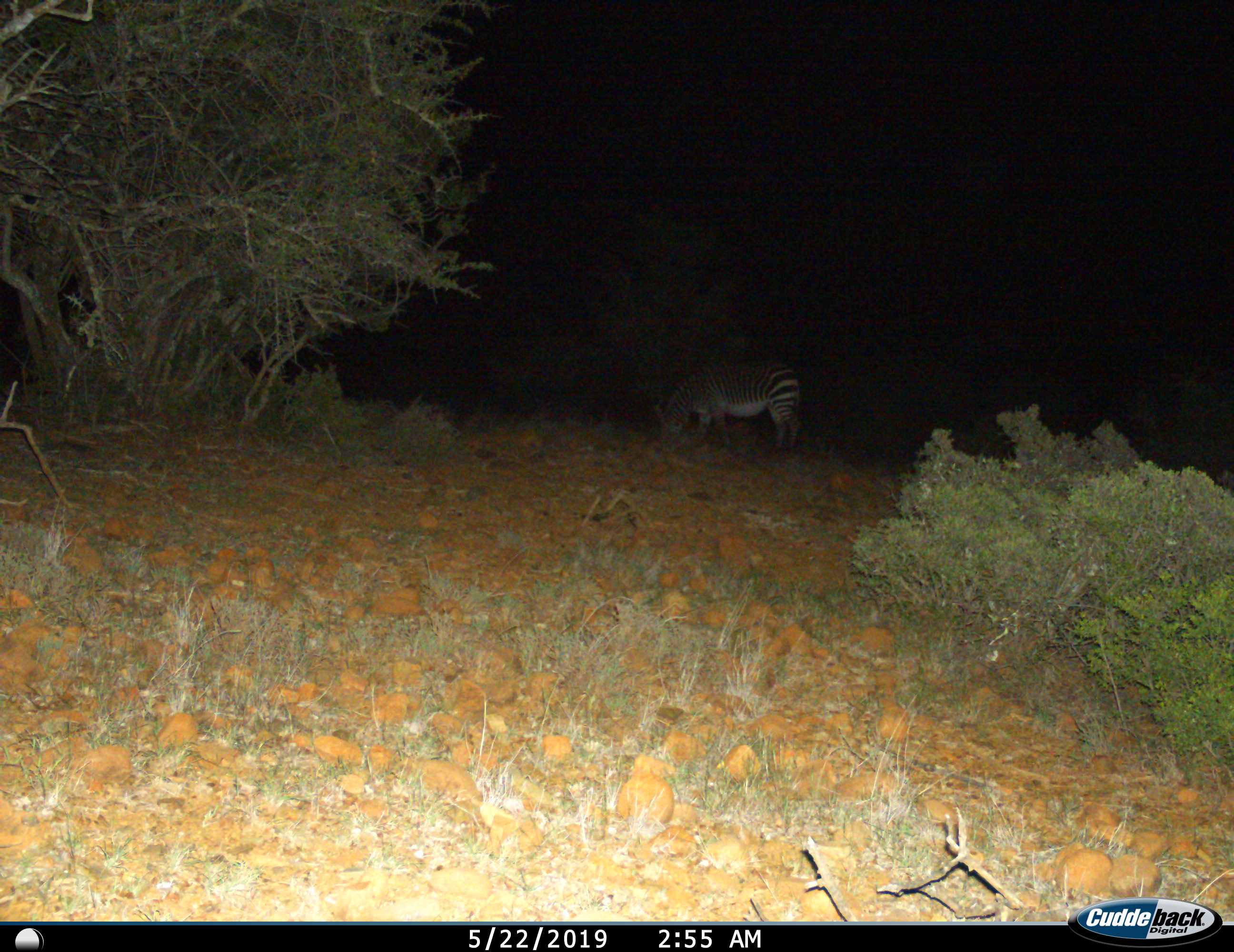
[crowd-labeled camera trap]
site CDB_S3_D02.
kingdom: Animalia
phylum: Chordata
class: Mammalia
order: Perissodactyla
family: Equidae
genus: Equus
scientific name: Equus zebra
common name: mountain zebra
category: zebramountain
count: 1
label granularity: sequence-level